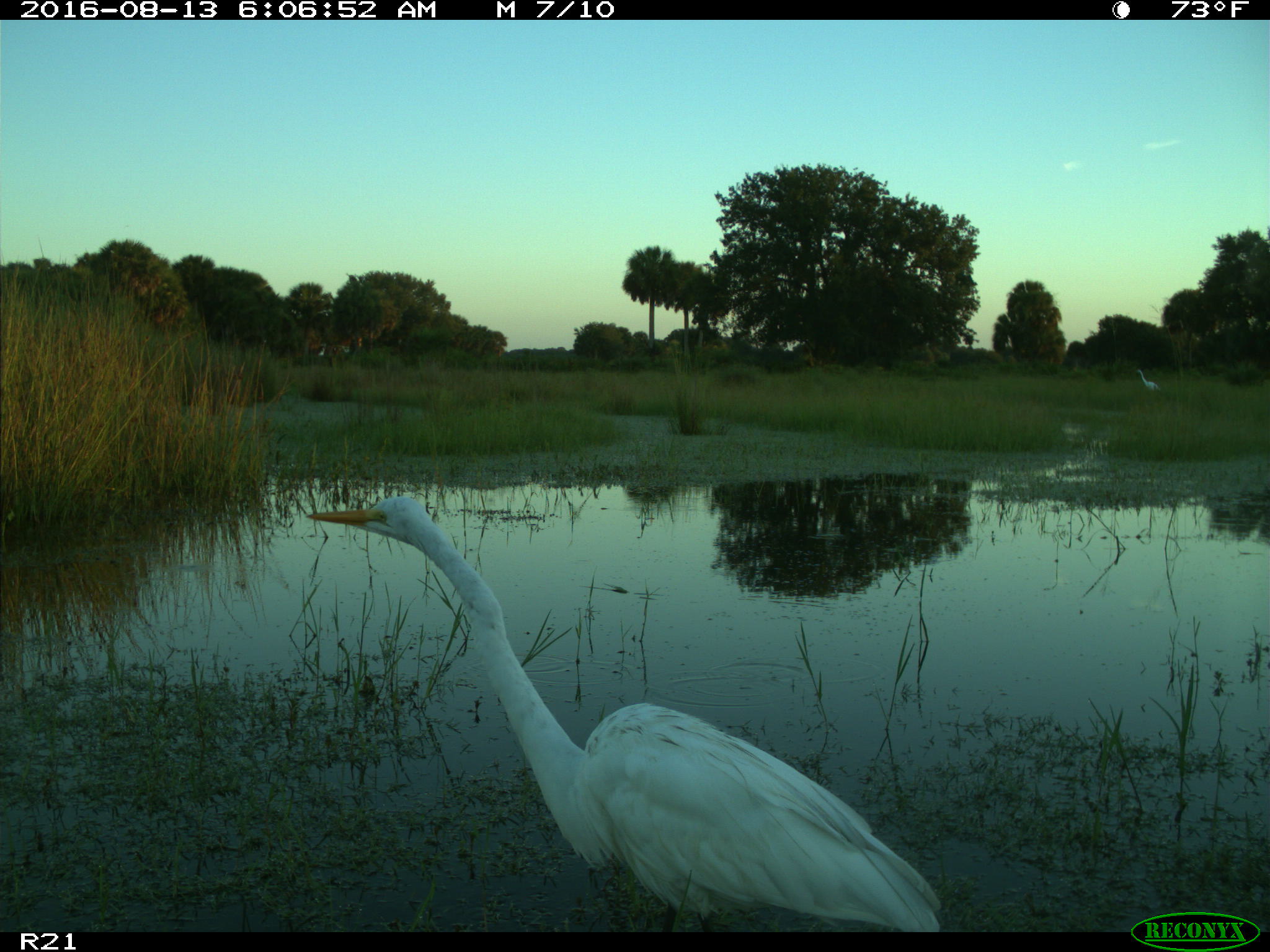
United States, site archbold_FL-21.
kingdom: Animalia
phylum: Chordata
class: Aves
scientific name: Aves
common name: birds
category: unidentified bird